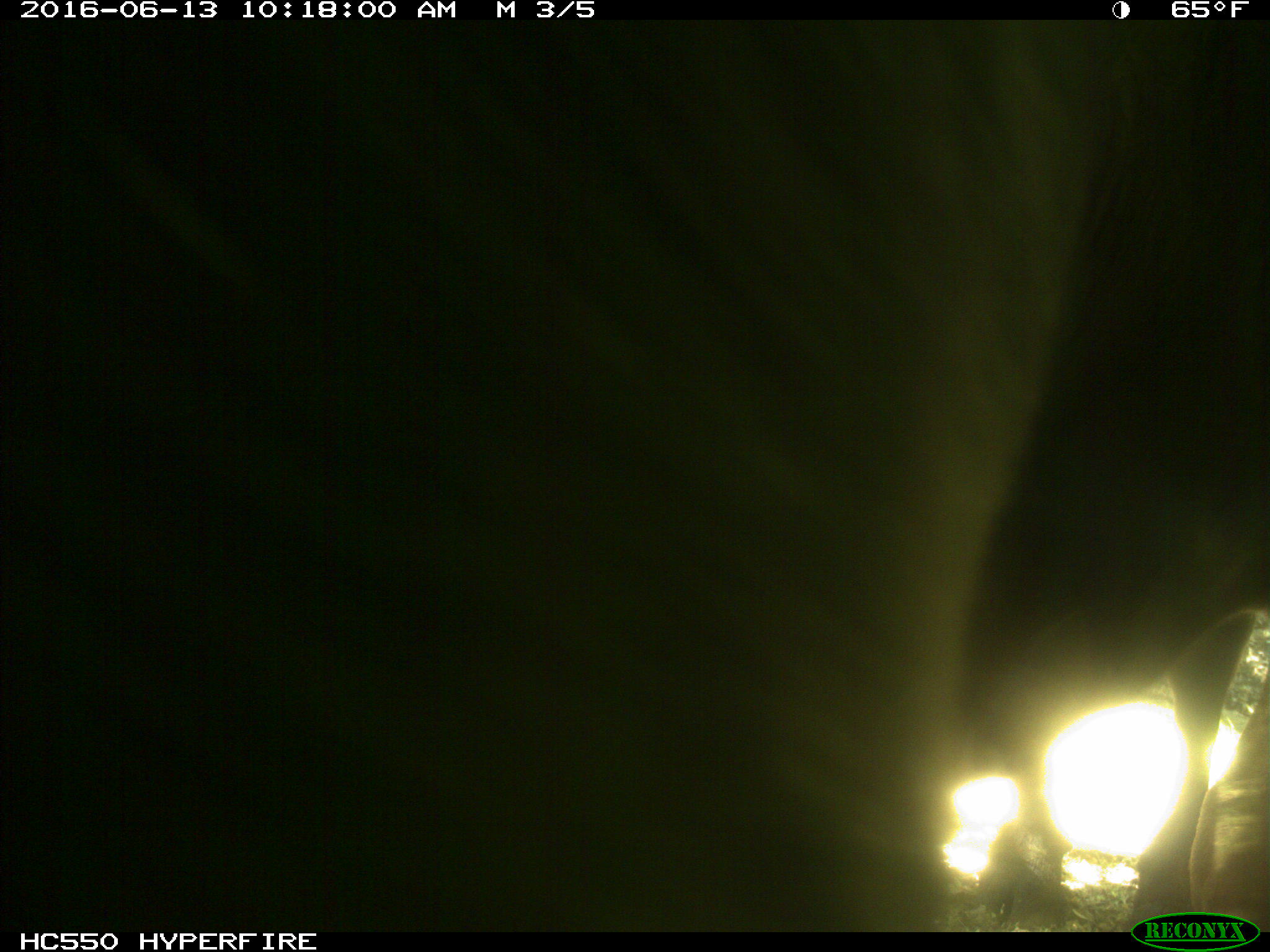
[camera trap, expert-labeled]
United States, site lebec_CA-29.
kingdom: Animalia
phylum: Chordata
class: Mammalia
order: Artiodactyla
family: Bovidae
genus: Bos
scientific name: Bos taurus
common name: domestic cow